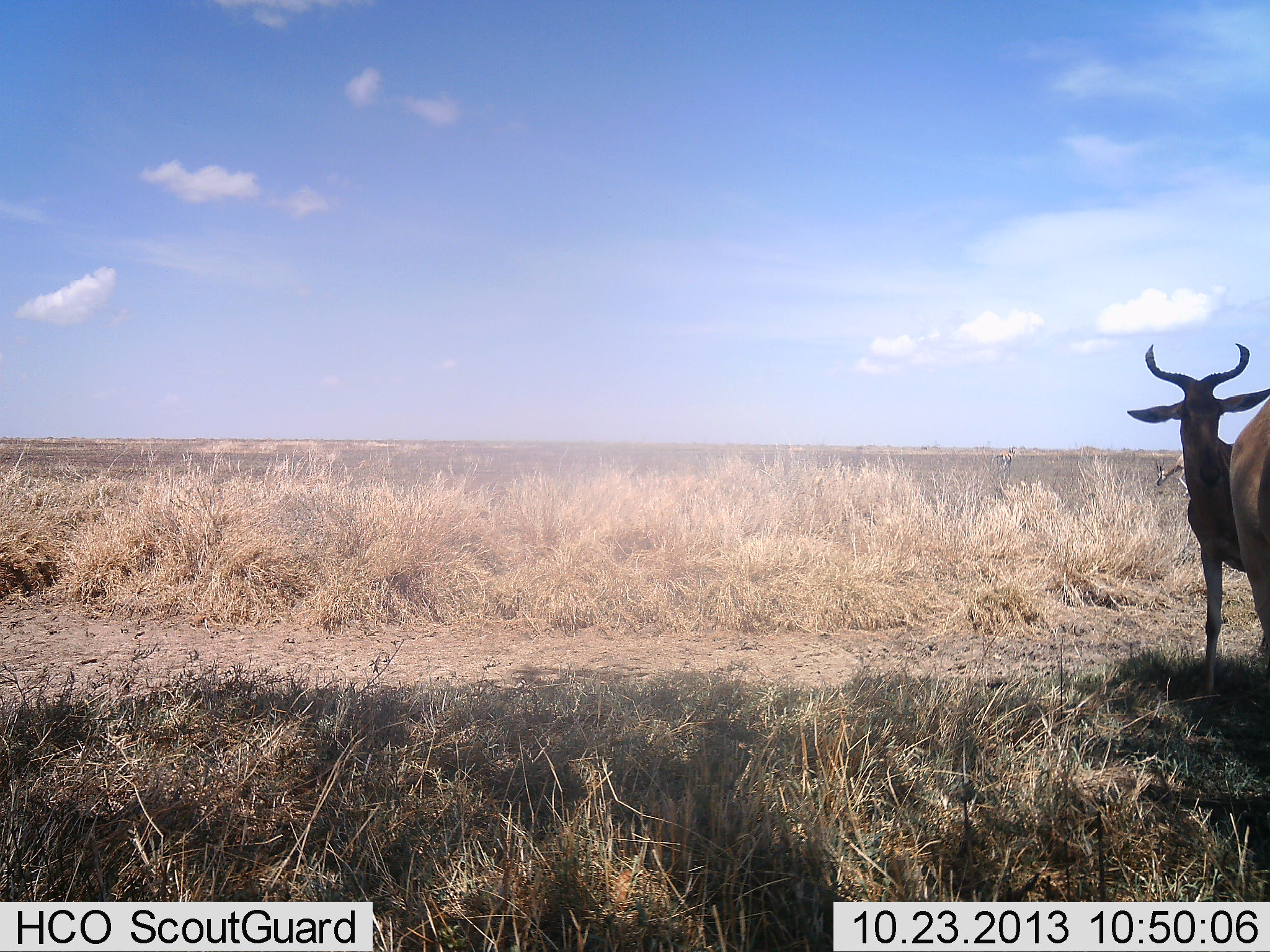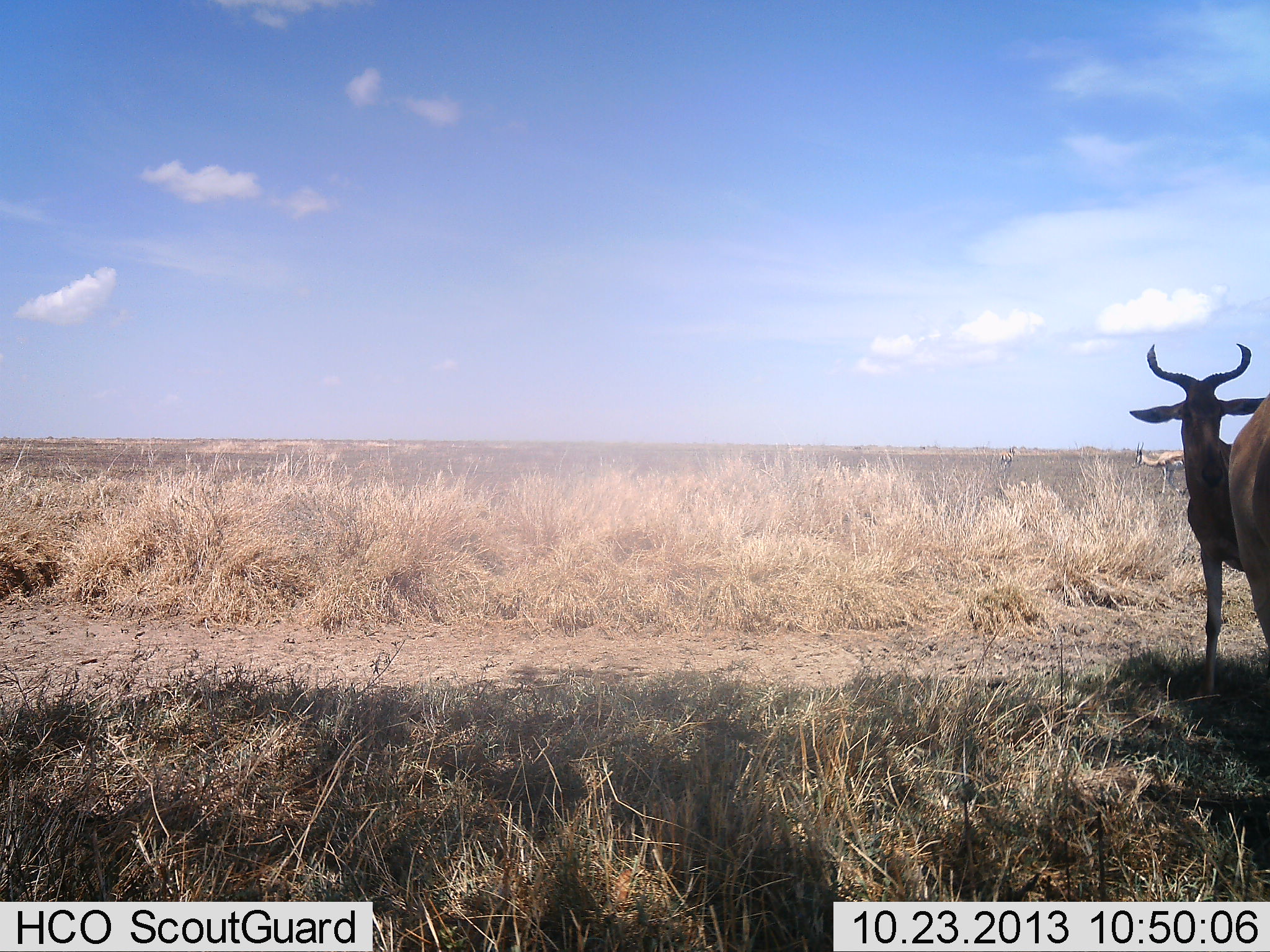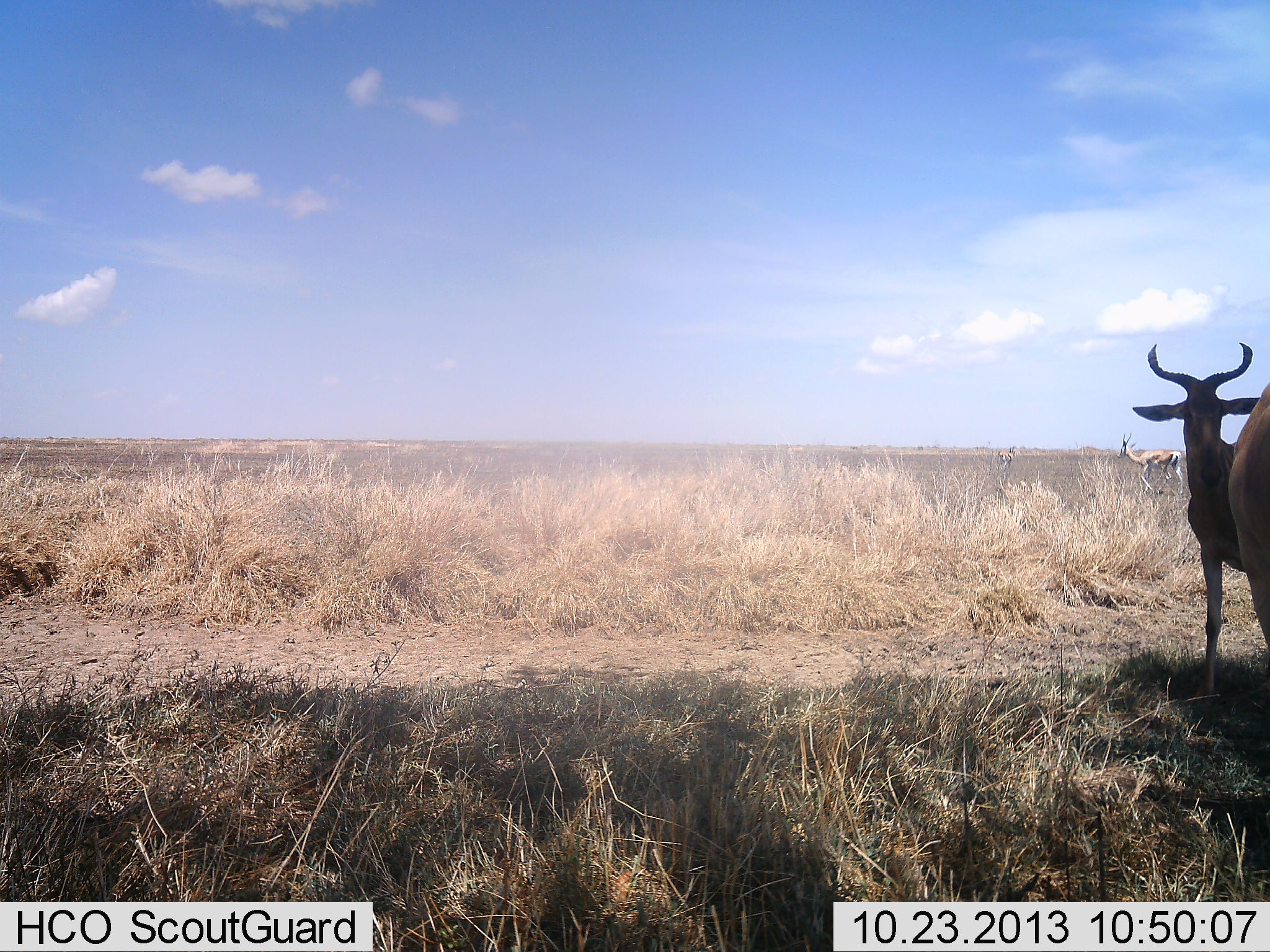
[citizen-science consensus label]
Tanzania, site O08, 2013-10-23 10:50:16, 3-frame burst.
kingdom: Animalia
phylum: Chordata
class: Mammalia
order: Artiodactyla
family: Bovidae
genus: Nanger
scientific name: Nanger granti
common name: grant's gazelle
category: gazellegrants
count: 2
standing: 30%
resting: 0%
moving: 80%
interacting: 0%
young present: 0%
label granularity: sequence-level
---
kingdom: Animalia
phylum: Chordata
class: Mammalia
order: Artiodactyla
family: Bovidae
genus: Alcelaphus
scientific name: Alcelaphus buselaphus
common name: hartebeest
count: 2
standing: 95%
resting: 5%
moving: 5%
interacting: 0%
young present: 0%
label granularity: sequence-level